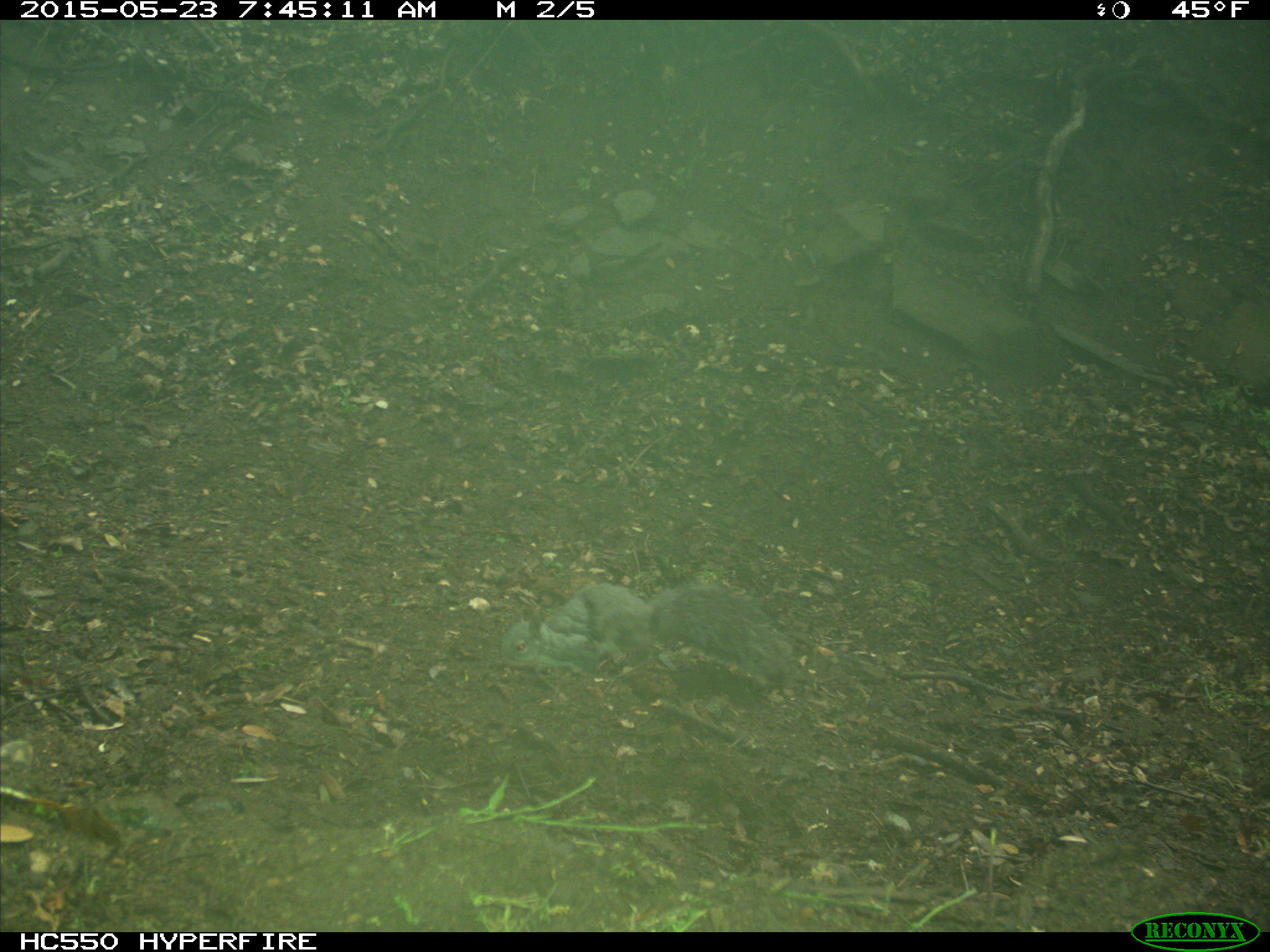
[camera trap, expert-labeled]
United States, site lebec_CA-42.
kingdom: Animalia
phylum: Chordata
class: Mammalia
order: Rodentia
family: Sciuridae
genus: Sciurus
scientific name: Sciurus carolinensis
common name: eastern gray squirrel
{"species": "Sciurus carolinensis (eastern gray squirrel)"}